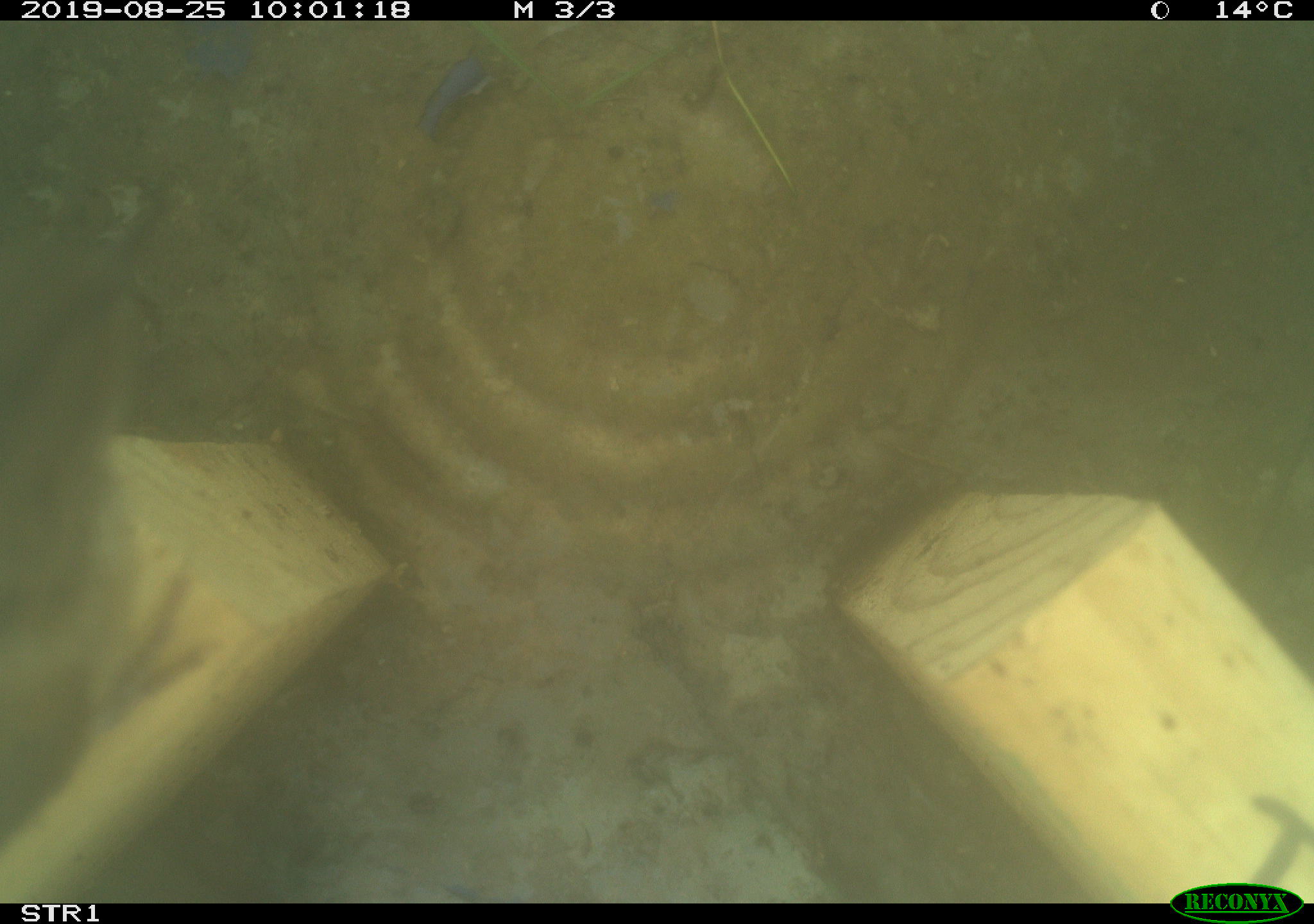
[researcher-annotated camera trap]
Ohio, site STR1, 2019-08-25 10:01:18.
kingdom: Animalia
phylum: Chordata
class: Aves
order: Passeriformes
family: Troglodytidae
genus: Troglodytes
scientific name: Troglodytes aedon aedon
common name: northern house wren